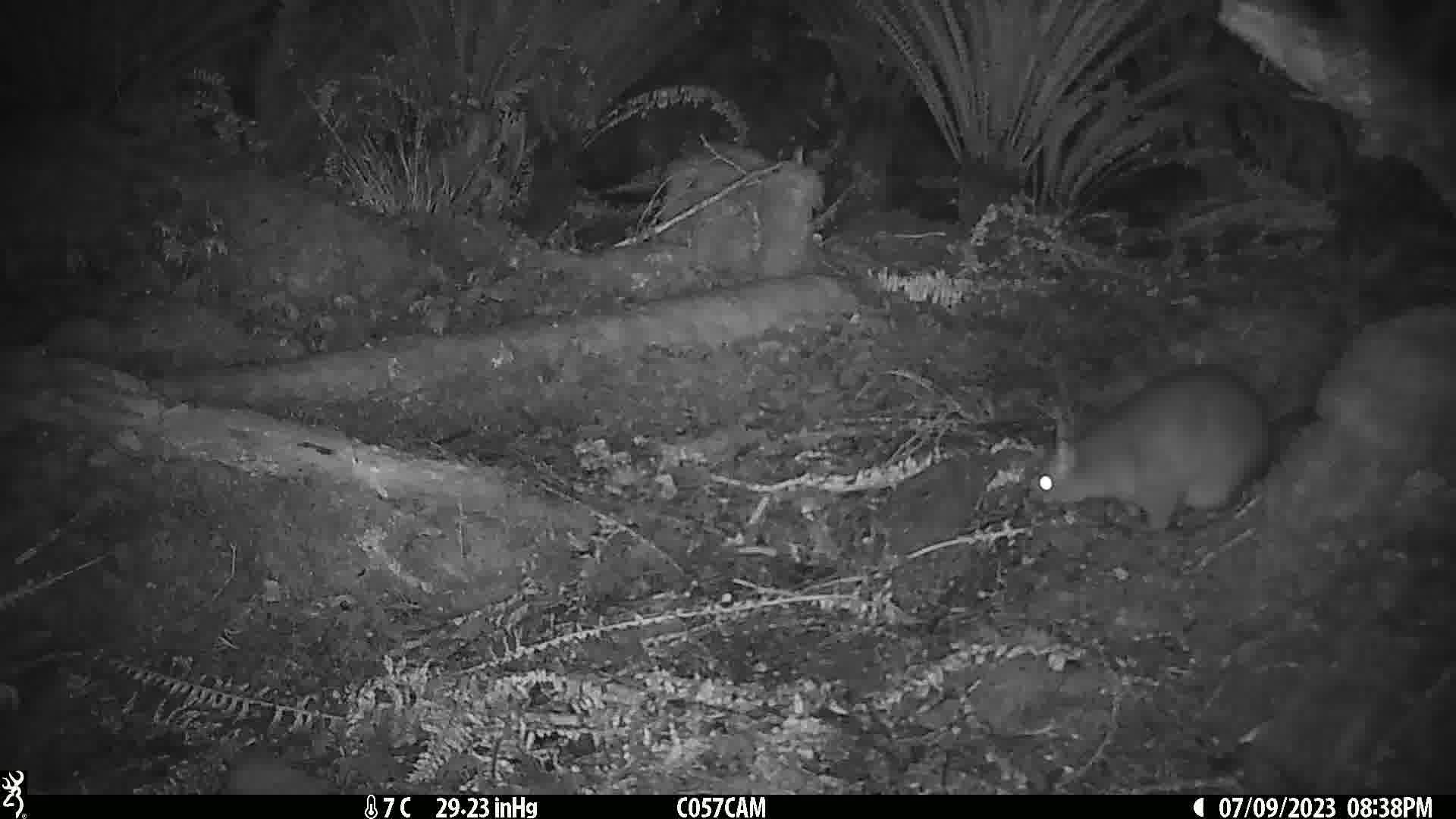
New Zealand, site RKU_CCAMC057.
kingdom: Animalia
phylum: Chordata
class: Mammalia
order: Diprotodontia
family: Phalangeridae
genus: Trichosurus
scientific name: Trichosurus vulpecula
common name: common brushtail possum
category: possum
Possum (common brushtail possum) (Trichosurus vulpecula).